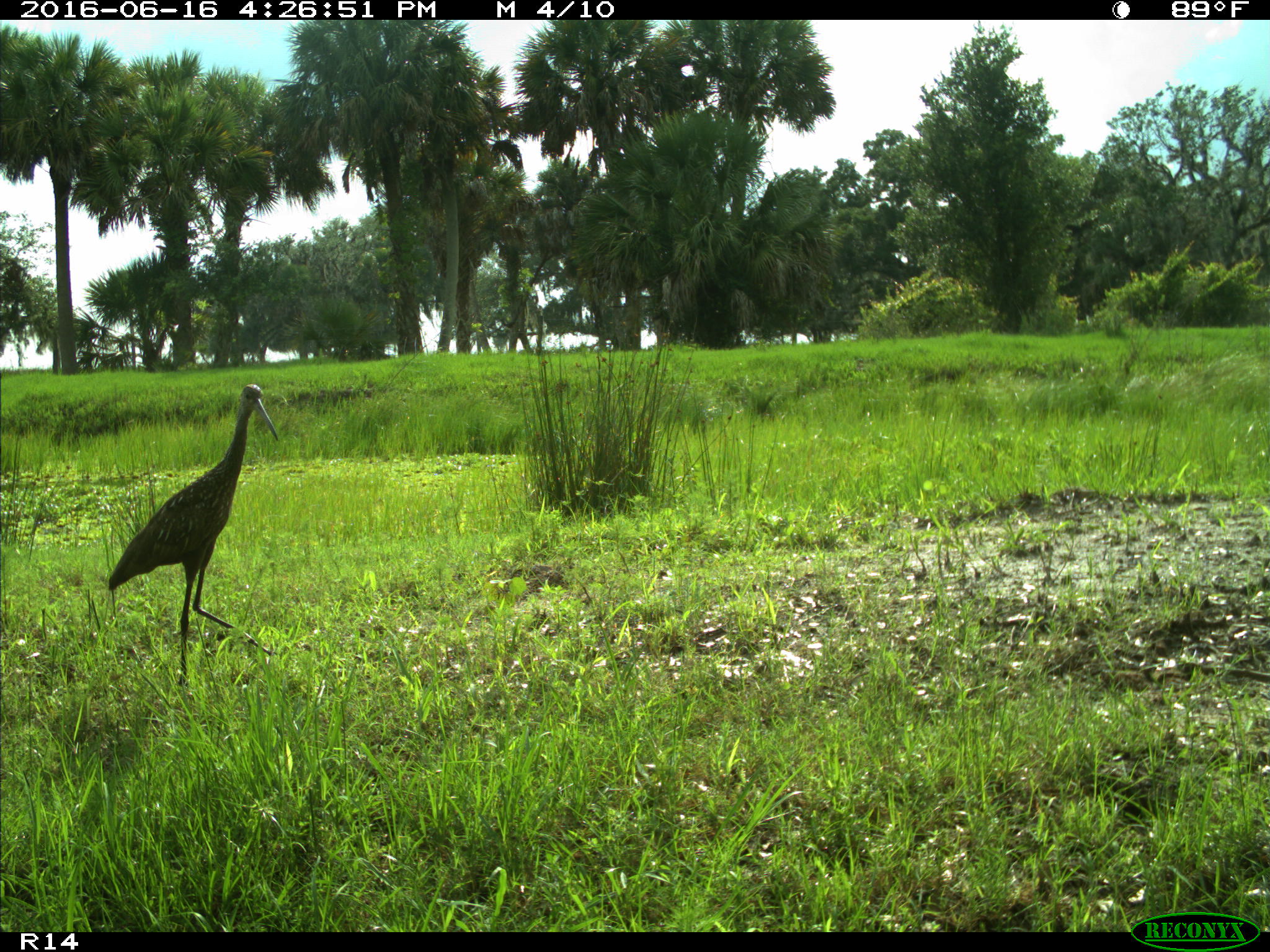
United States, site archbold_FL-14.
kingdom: Animalia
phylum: Chordata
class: Aves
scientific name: Aves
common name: birds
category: unidentified bird